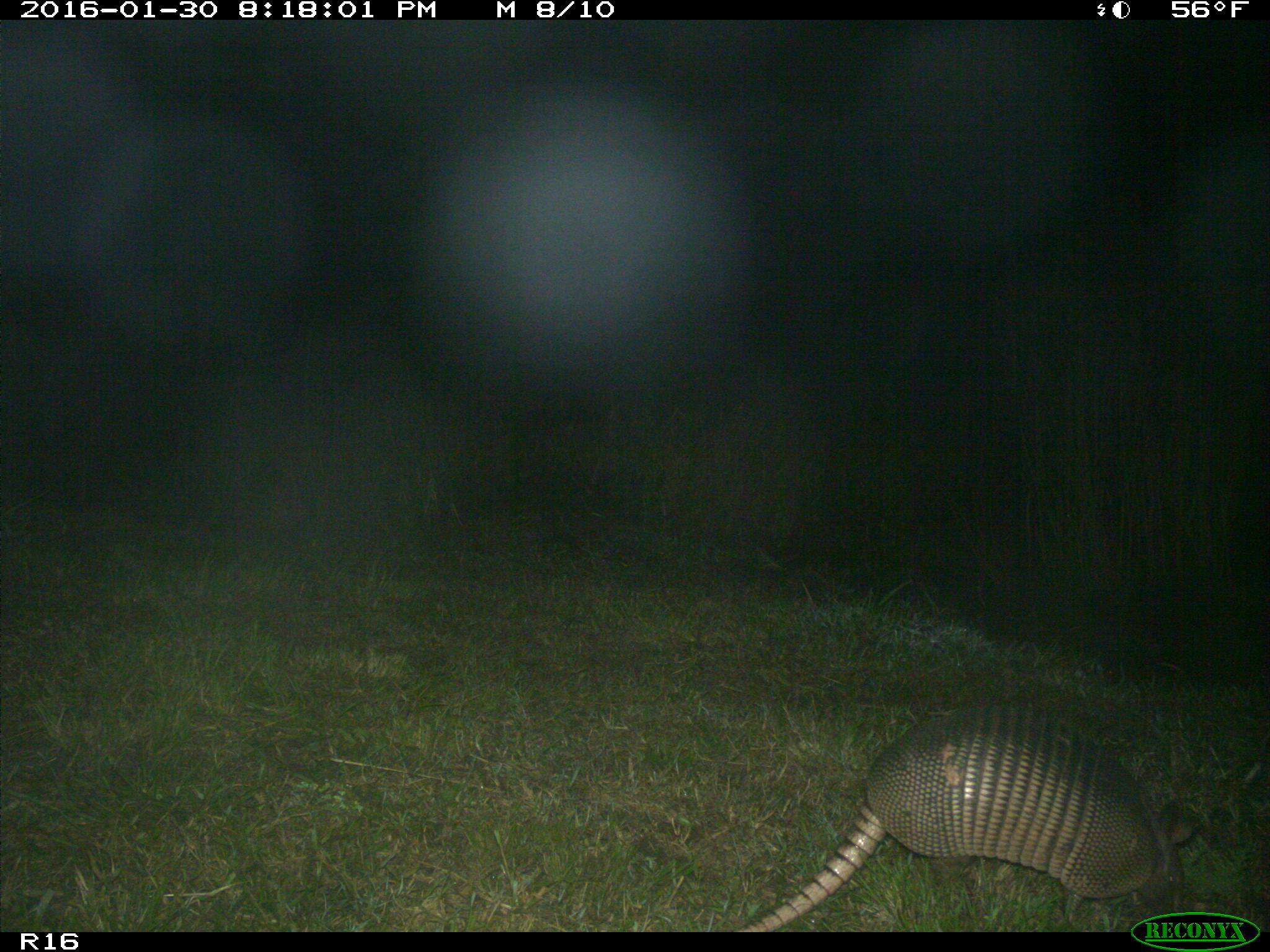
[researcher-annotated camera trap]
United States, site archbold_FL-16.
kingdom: Animalia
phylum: Chordata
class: Mammalia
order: Cingulata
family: Dasypodidae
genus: Dasypus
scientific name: Dasypus novemcinctus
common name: nine-banded armadillo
Dasypus novemcinctus (nine-banded armadillo).